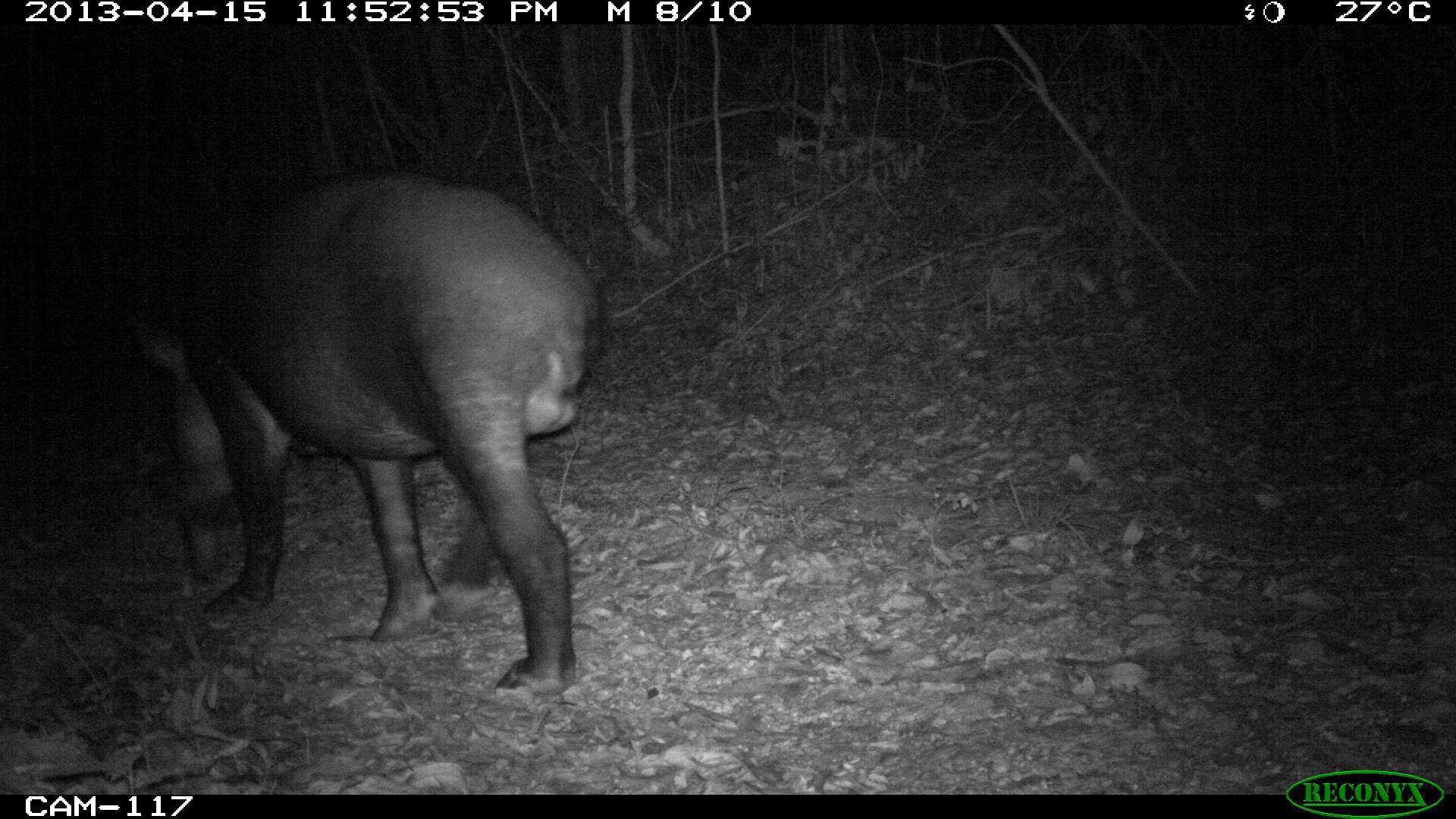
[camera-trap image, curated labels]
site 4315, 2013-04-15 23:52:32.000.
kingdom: Animalia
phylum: Chordata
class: Mammalia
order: Perissodactyla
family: Tapiridae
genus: Tapirus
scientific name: Tapirus bairdii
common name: baird's tapir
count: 1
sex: male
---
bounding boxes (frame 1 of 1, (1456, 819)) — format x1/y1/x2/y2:
tapirus bairdii: 119/167/609/701